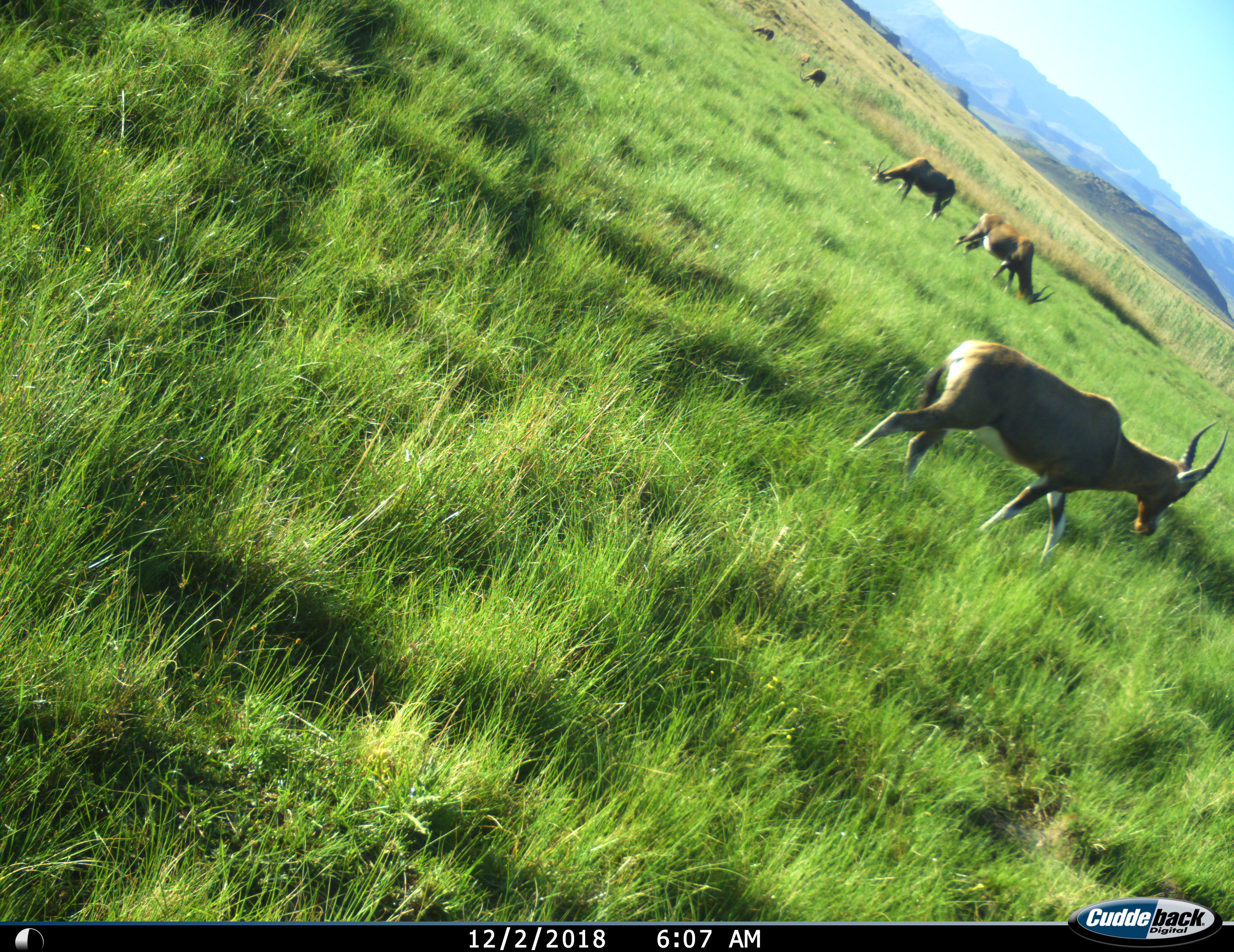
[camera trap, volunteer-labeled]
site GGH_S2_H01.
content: unidentified animal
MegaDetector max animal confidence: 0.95